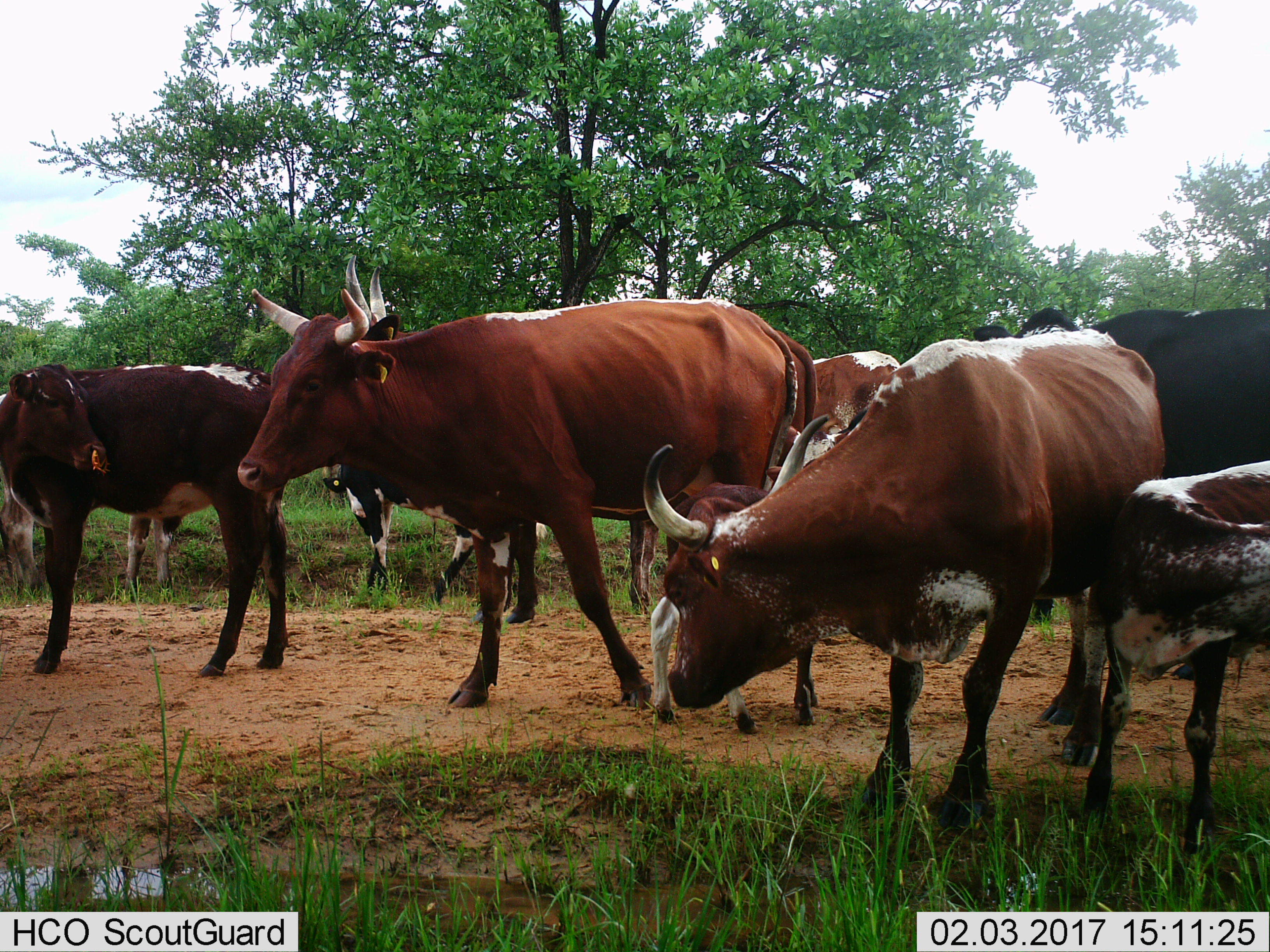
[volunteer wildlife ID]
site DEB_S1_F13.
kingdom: Animalia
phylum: Chordata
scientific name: Vertebrata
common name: domestic animal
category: domesticanimal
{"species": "domesticanimal (domestic animal) (Vertebrata)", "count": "9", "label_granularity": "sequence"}